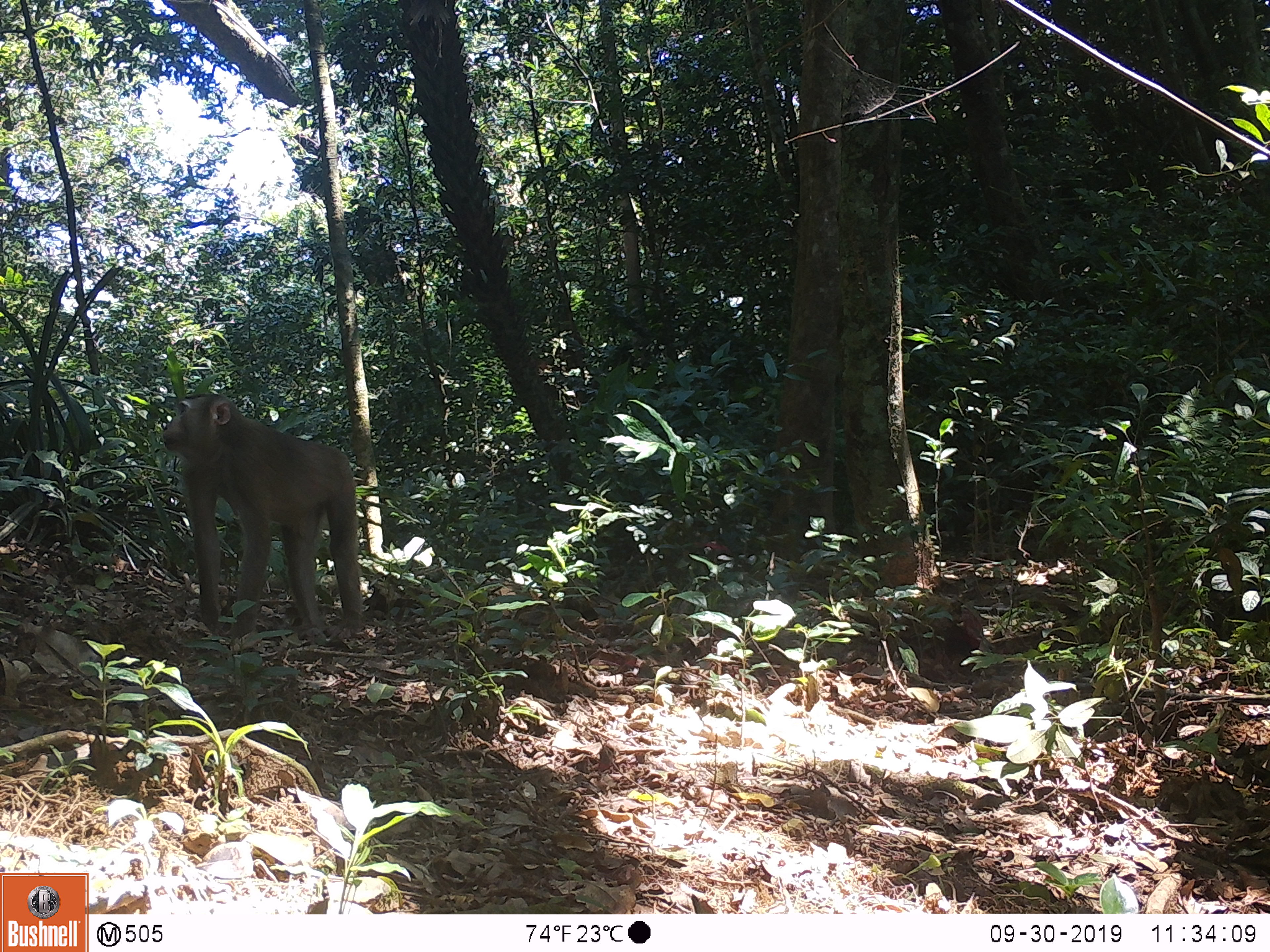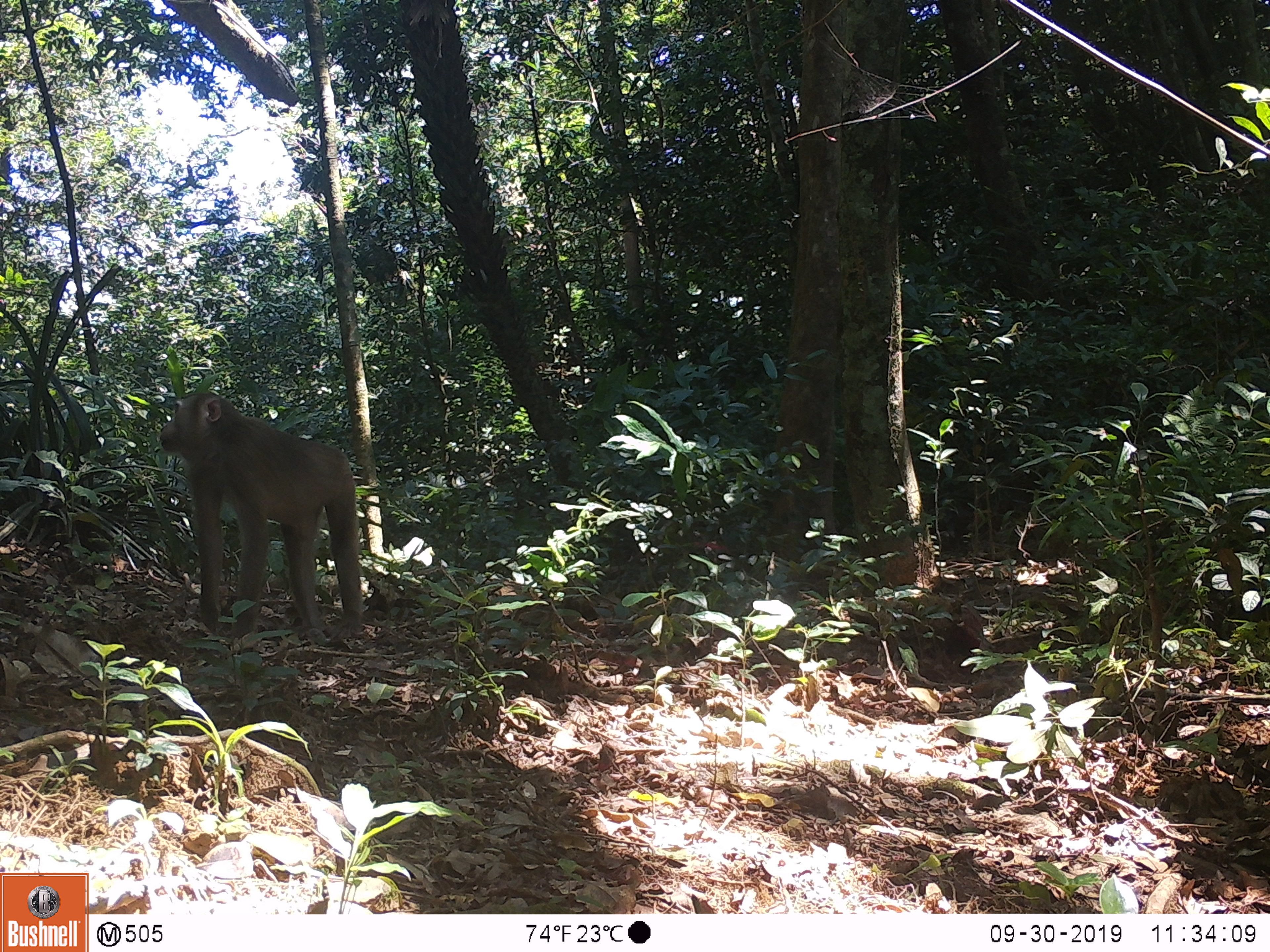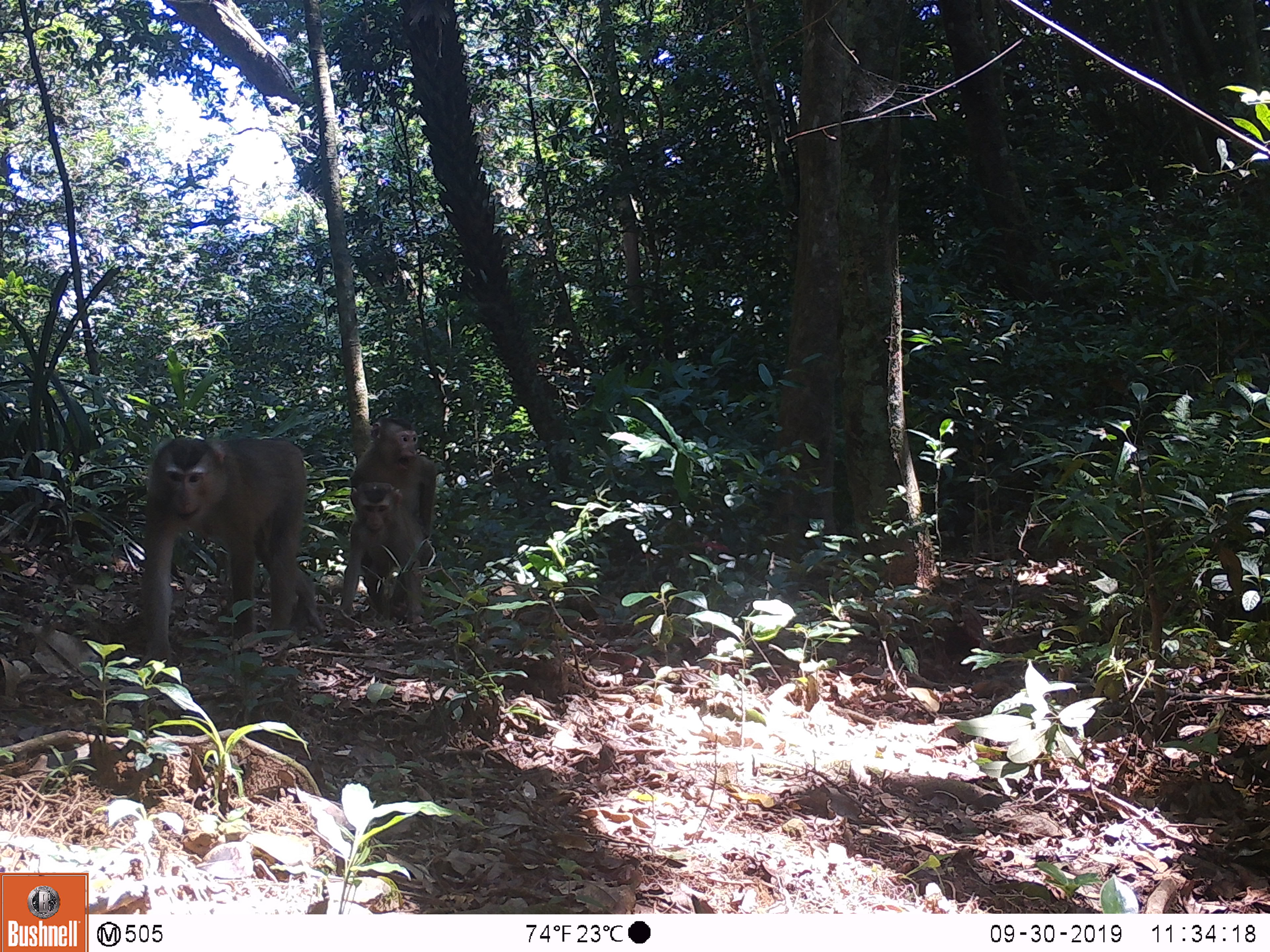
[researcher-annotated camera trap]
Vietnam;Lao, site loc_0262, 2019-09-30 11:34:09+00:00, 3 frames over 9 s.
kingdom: Animalia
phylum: Chordata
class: Mammalia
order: Primates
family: Cercopithecidae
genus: Macaca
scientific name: Macaca nemestrina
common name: pig-tailed macaque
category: pig tailed macaque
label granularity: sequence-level